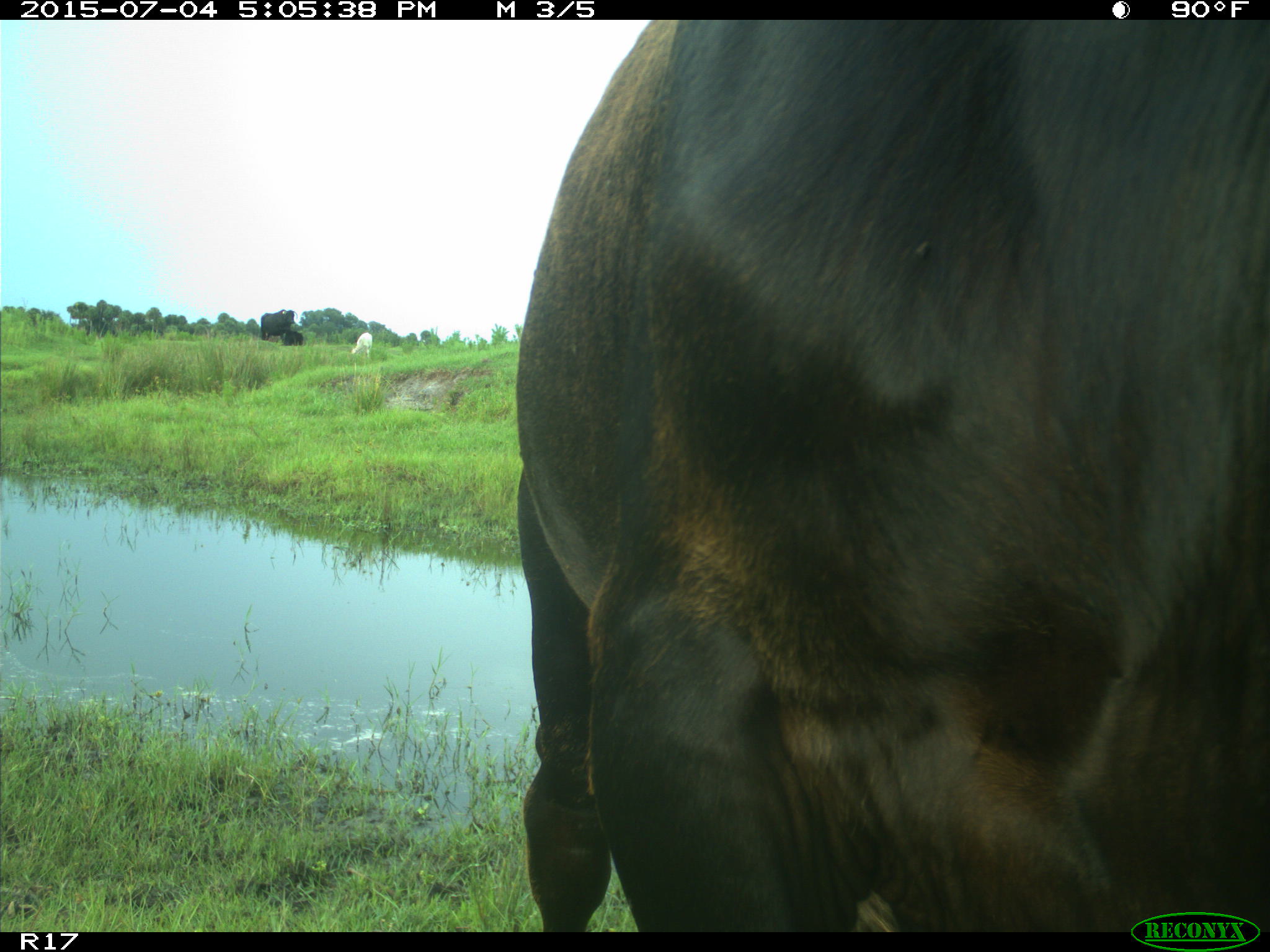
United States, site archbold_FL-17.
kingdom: Animalia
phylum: Chordata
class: Mammalia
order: Artiodactyla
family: Bovidae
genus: Bos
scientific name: Bos taurus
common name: domestic cow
Bos taurus (domestic cow).